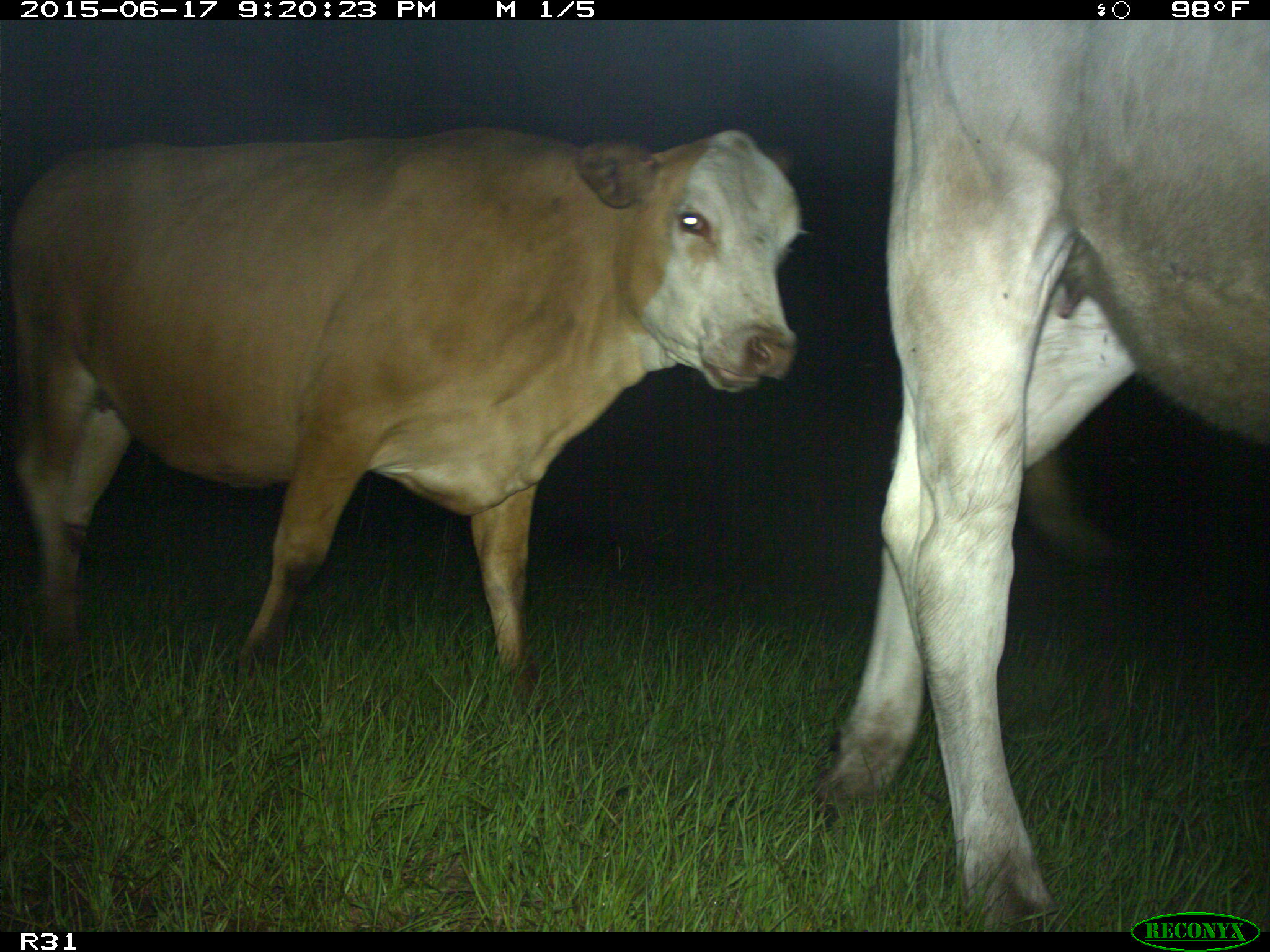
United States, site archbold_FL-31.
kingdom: Animalia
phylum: Chordata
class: Mammalia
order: Artiodactyla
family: Bovidae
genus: Bos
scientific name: Bos taurus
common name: domestic cow